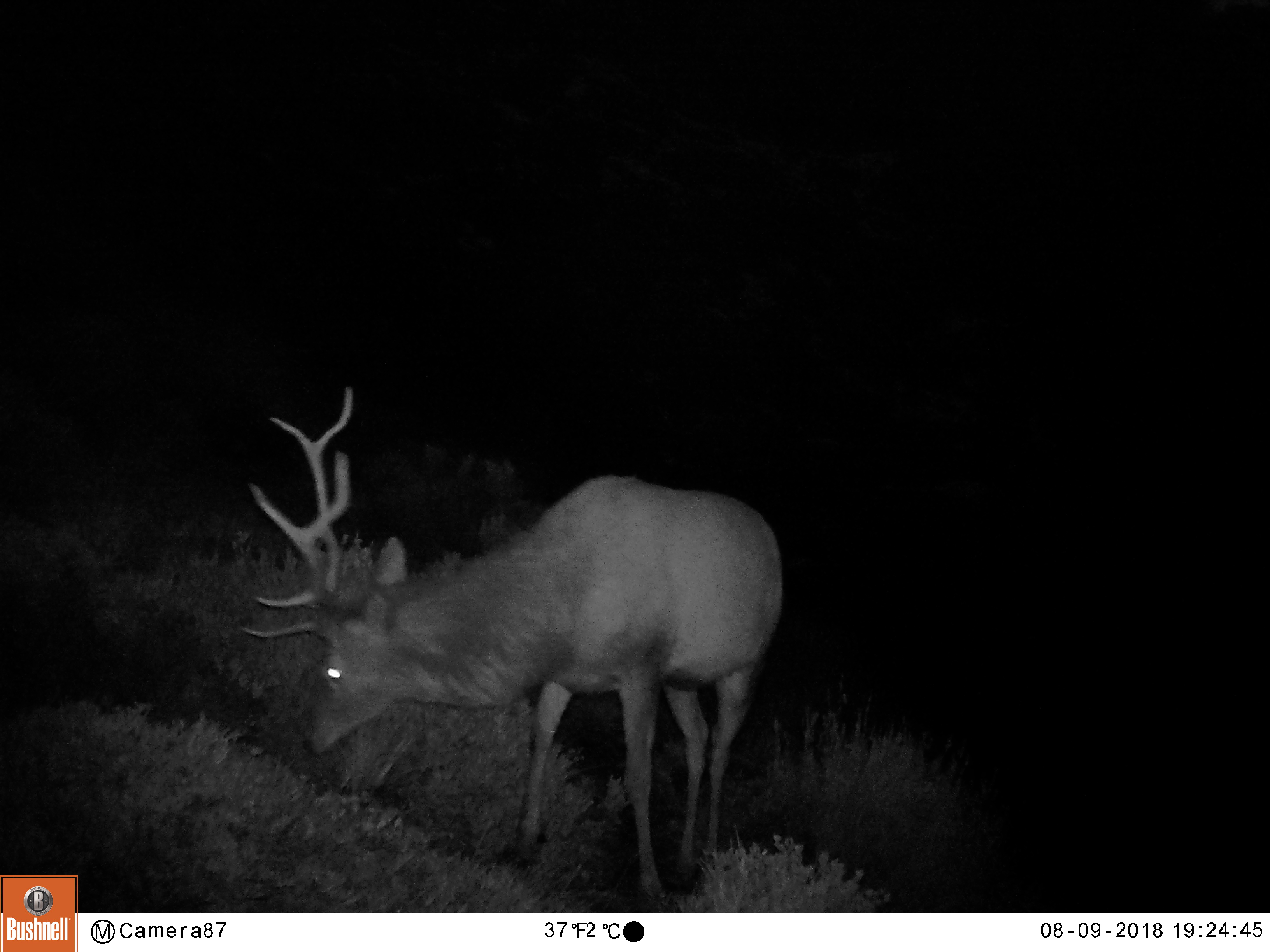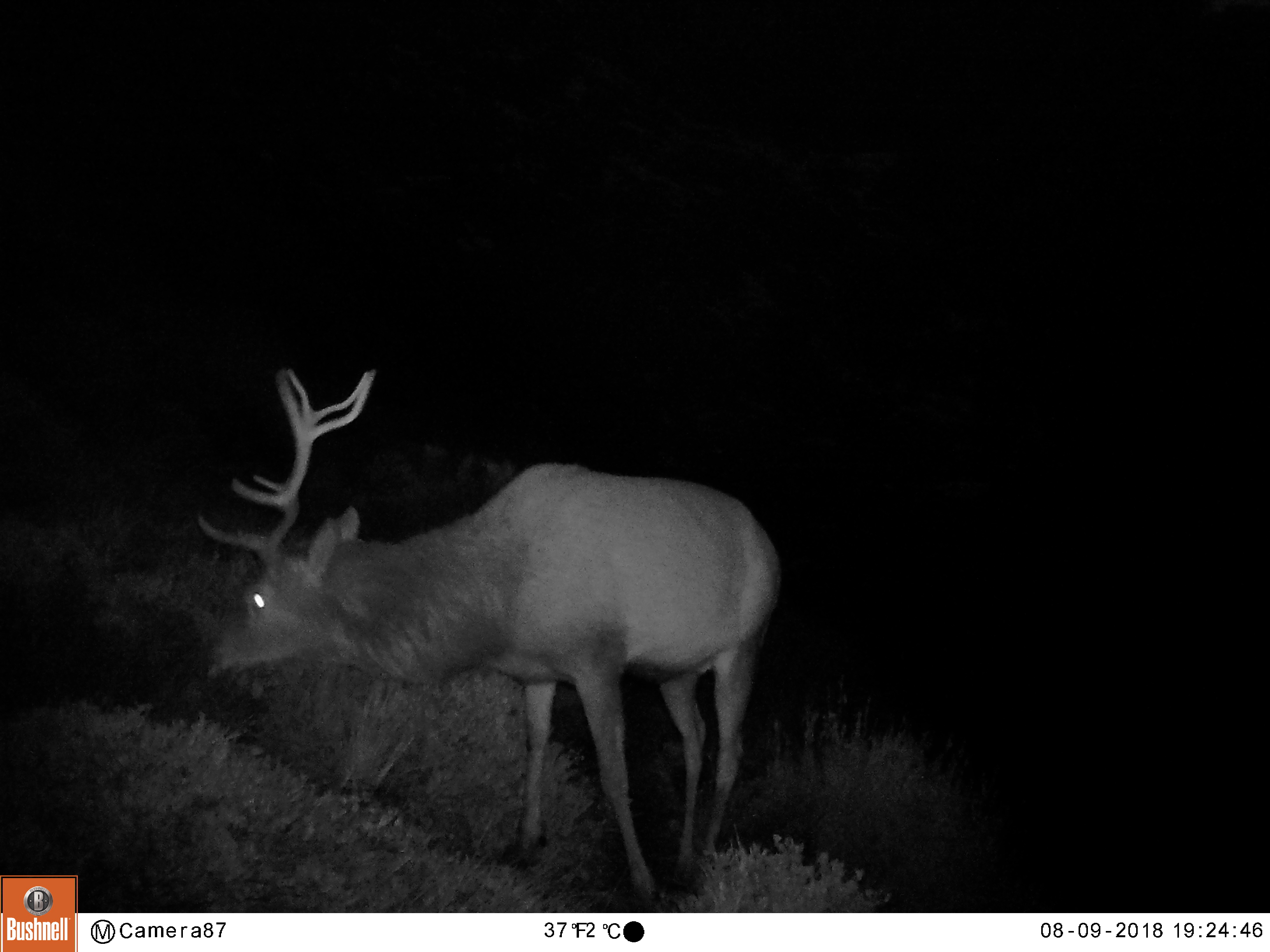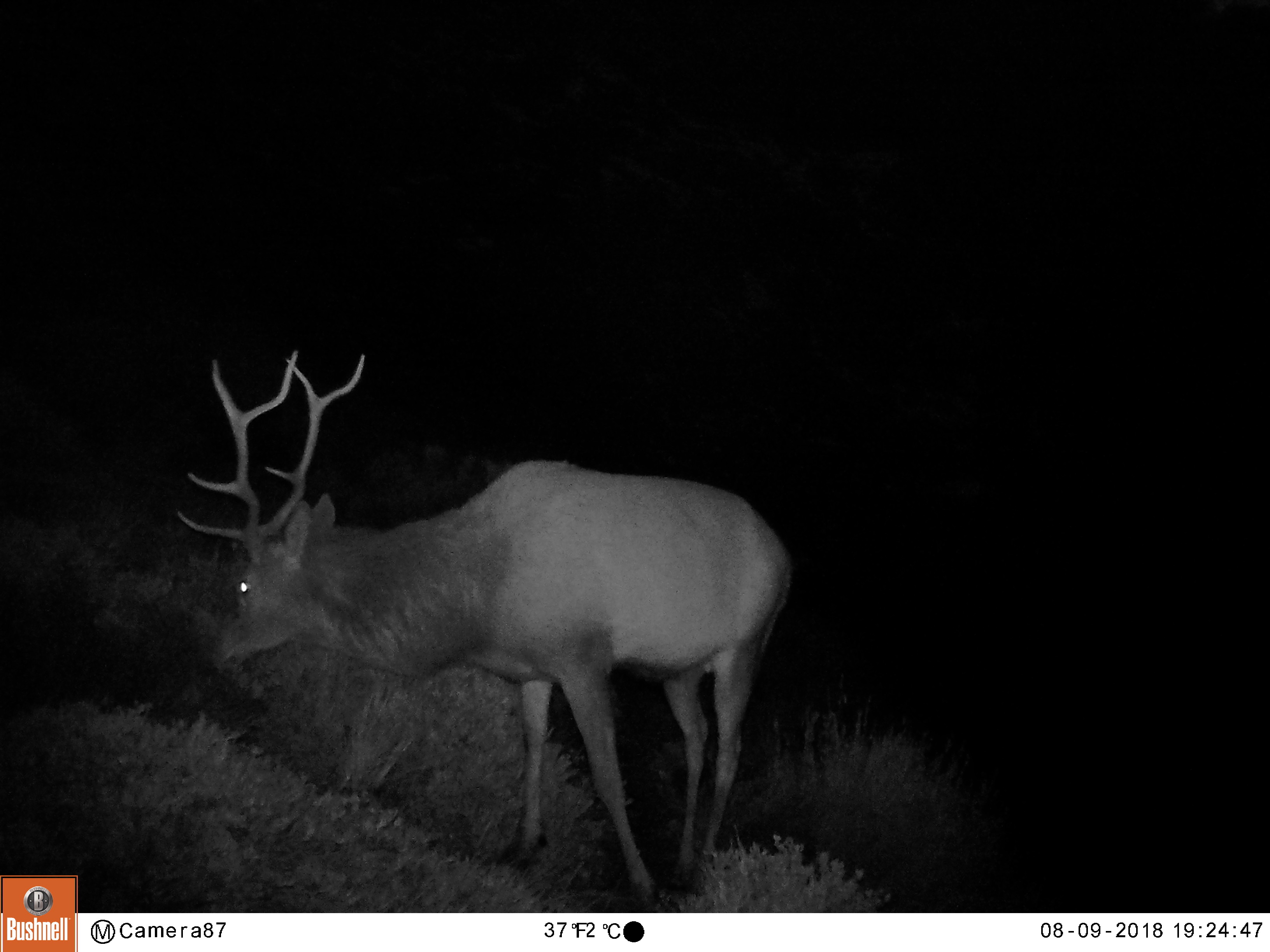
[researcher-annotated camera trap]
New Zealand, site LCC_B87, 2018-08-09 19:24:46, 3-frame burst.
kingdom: Animalia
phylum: Chordata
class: Mammalia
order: Artiodactyla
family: Cervidae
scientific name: Cervidae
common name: deer